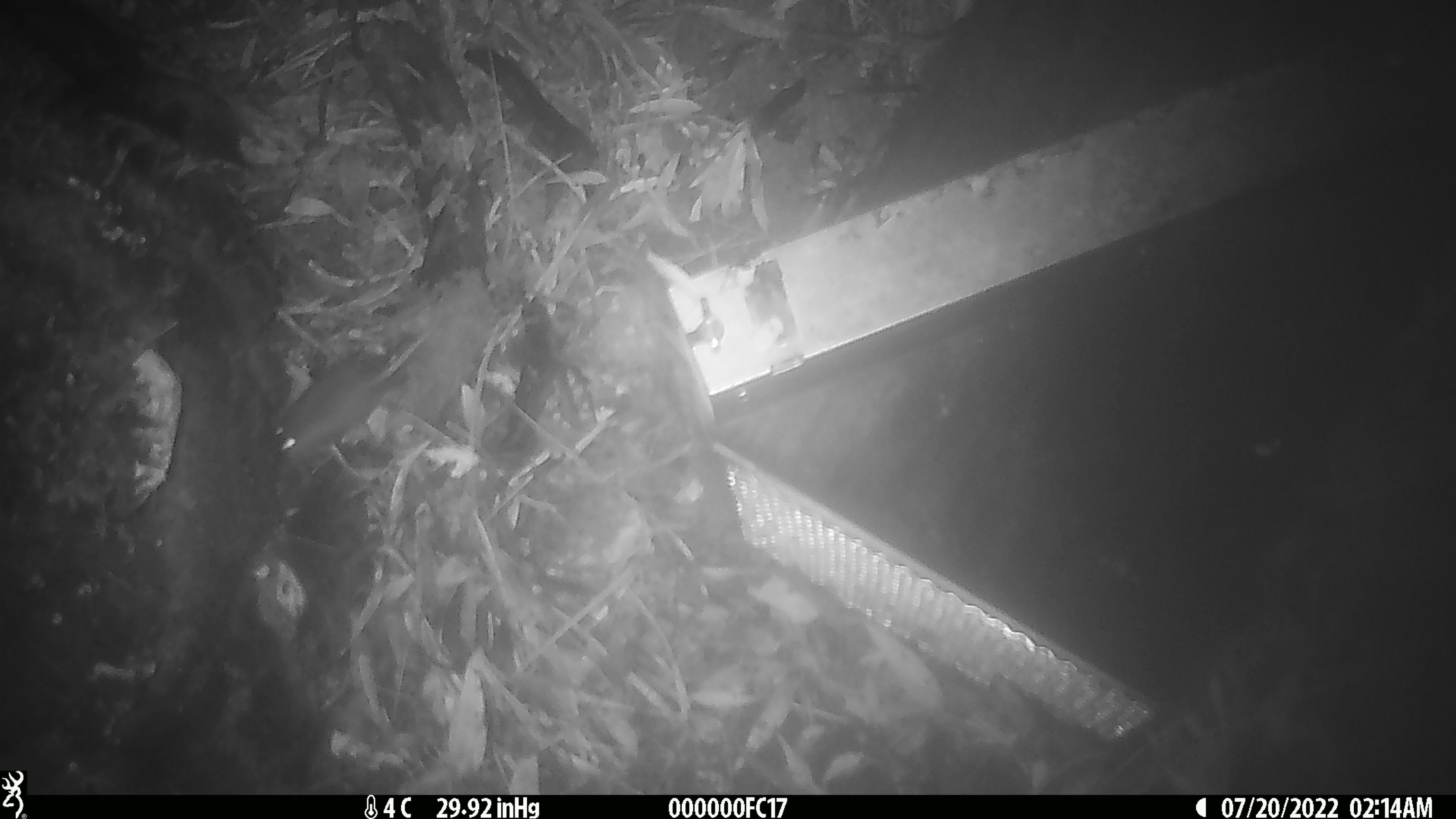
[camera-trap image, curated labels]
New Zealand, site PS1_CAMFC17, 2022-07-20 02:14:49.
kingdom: Animalia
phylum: Chordata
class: Mammalia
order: Rodentia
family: Muridae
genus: Mus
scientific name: Mus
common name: mouse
Mouse (Mus).